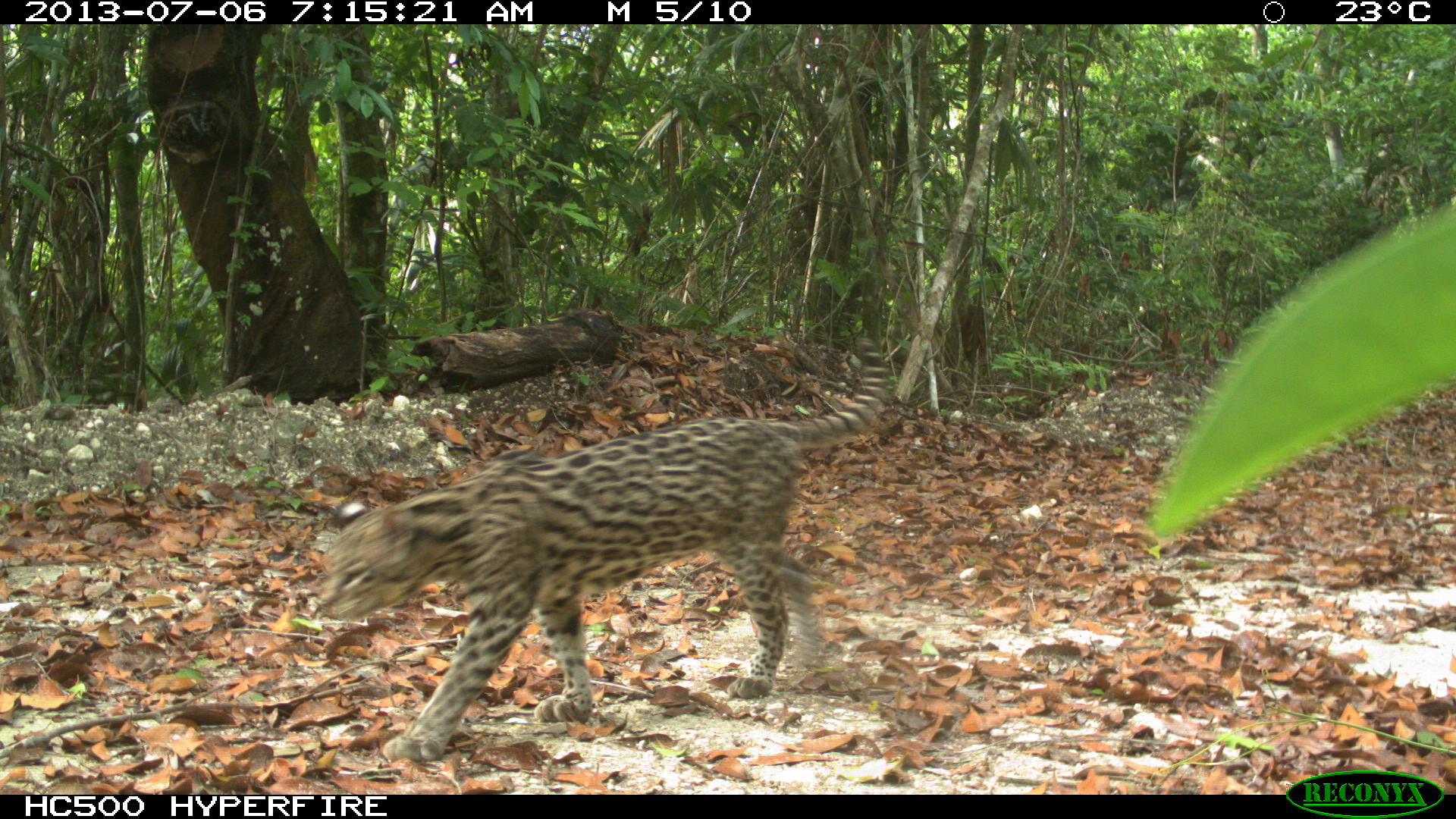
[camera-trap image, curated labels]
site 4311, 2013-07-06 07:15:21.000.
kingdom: Animalia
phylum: Chordata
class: Mammalia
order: Carnivora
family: Felidae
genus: Leopardus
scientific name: Leopardus pardalis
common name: ocelot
Leopardus pardalis (ocelot), count 1.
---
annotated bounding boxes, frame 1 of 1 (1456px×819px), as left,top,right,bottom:
leopardus pardalis: 314,336,888,761